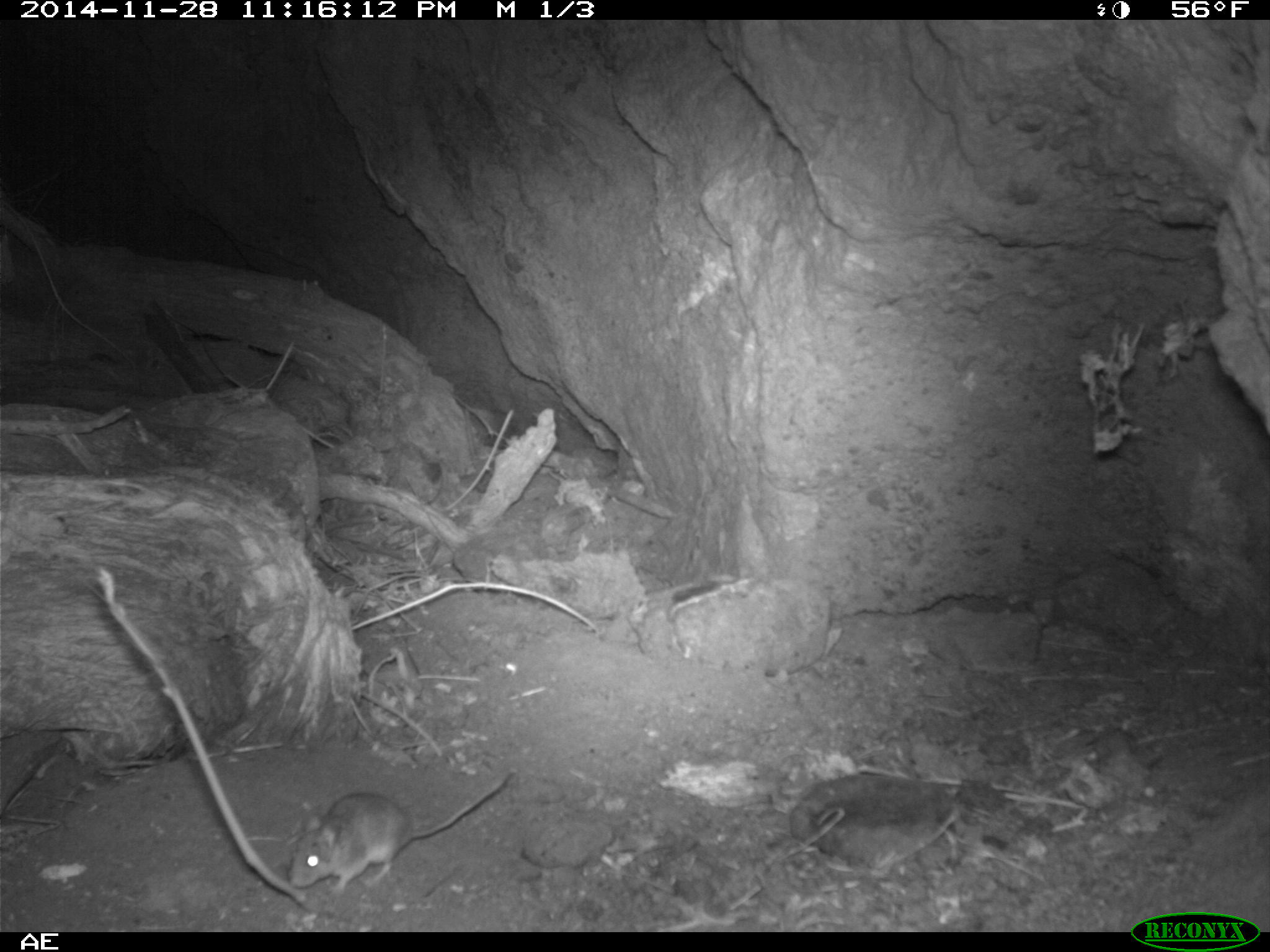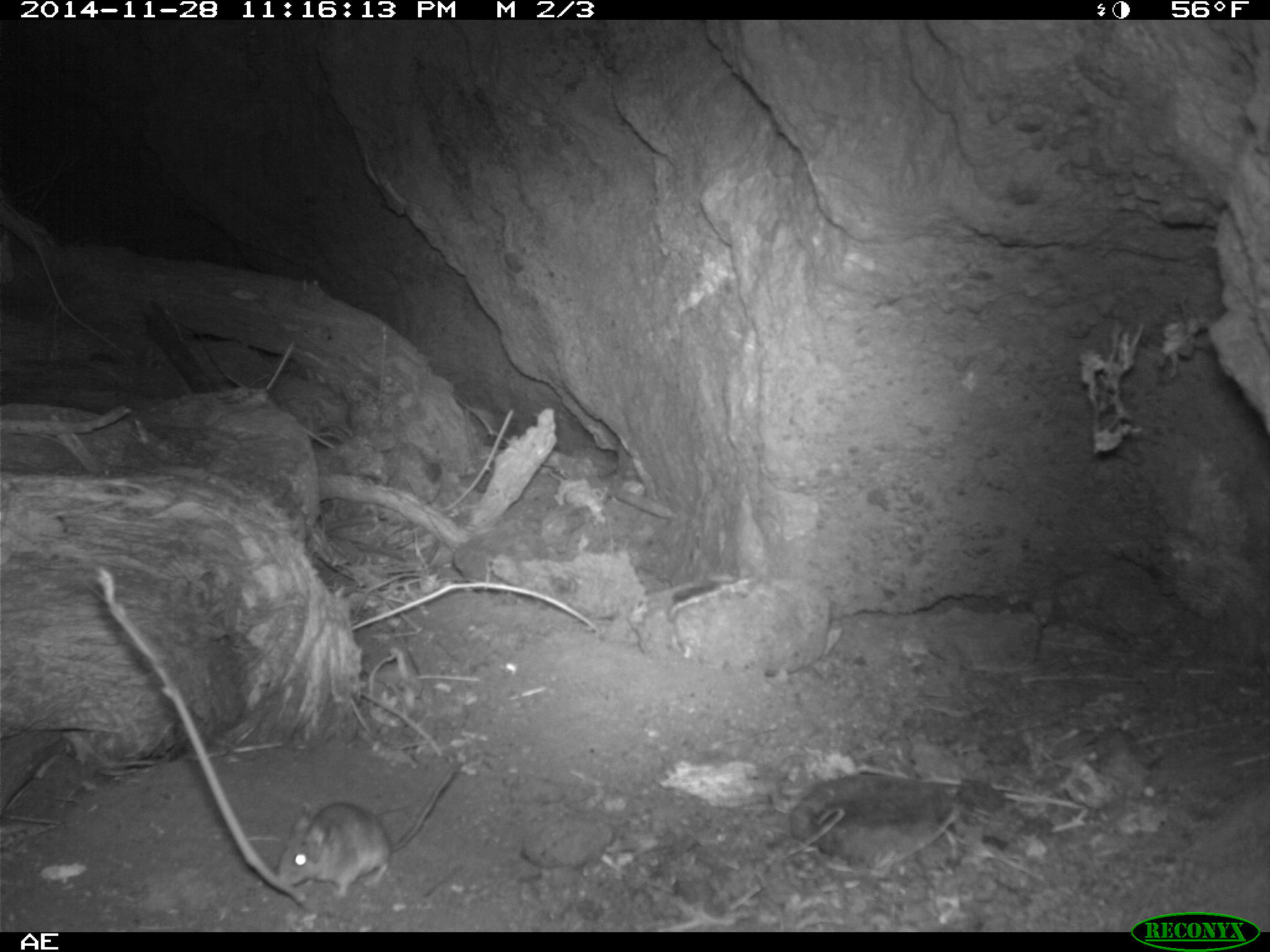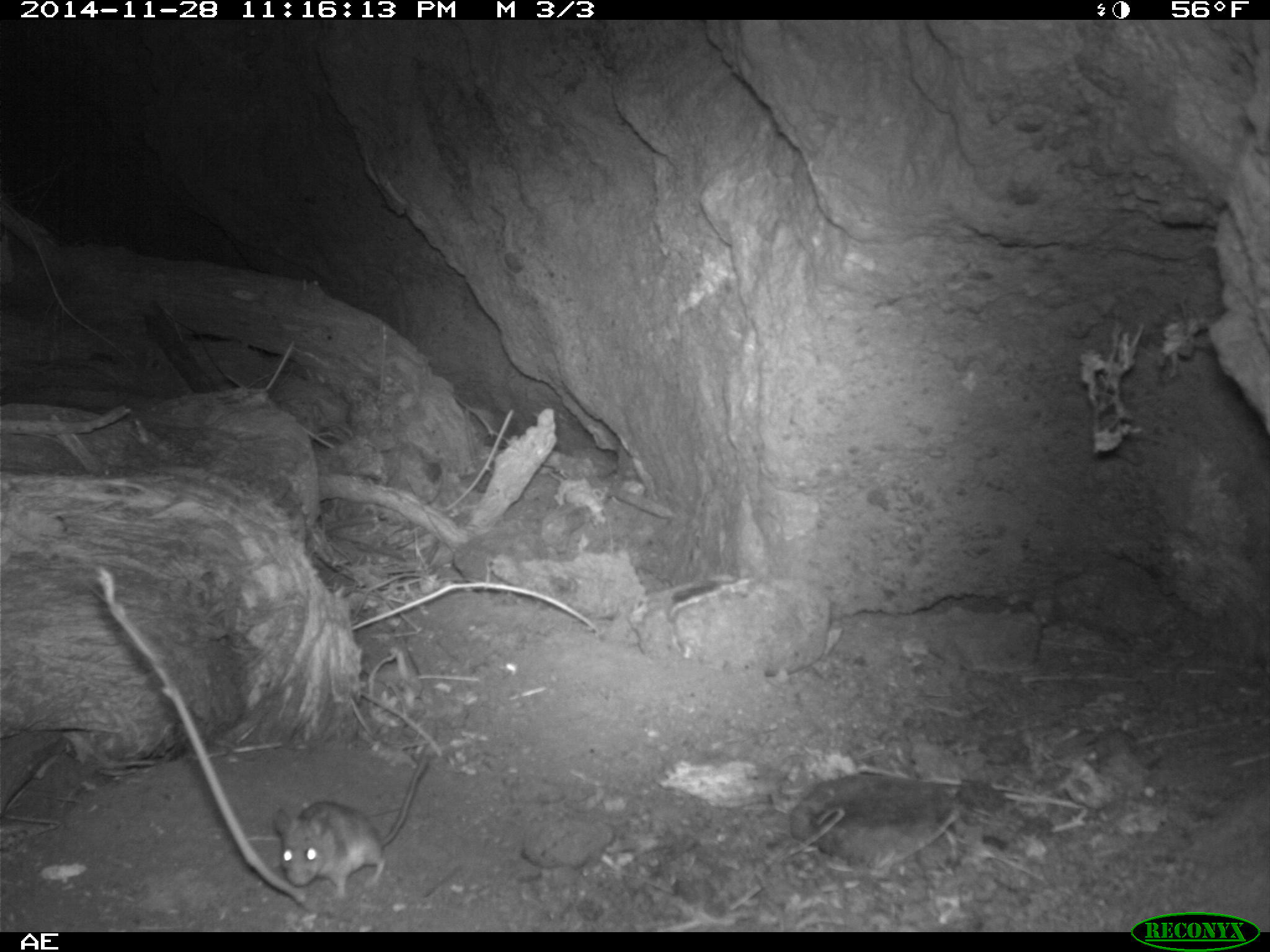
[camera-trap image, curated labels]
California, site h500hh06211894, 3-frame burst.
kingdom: Animalia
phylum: Chordata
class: Mammalia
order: Rodentia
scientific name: Rodentia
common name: rodent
Rodent (Rodentia).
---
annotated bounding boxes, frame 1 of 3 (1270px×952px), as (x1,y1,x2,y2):
rodent: (288,765,518,896)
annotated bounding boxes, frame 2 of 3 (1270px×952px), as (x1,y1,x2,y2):
rodent: (273,766,457,900)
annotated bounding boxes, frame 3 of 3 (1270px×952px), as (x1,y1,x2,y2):
rodent: (273,741,433,899)